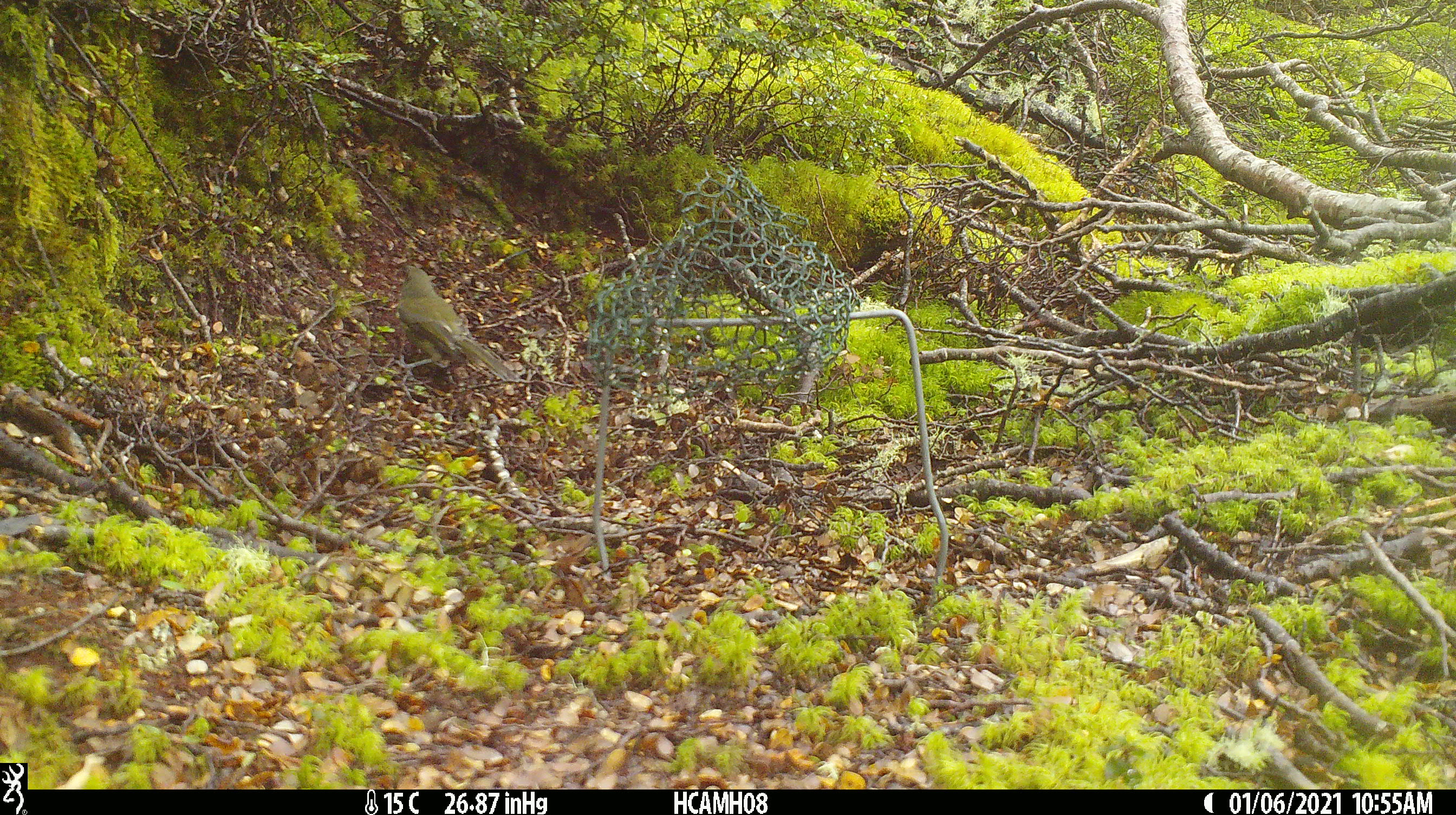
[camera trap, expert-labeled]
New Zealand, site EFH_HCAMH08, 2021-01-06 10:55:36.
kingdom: Animalia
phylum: Chordata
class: Aves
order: Passeriformes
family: Meliphagidae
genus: Anthornis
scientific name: Anthornis melanura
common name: new zealand bellbird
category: bellbird